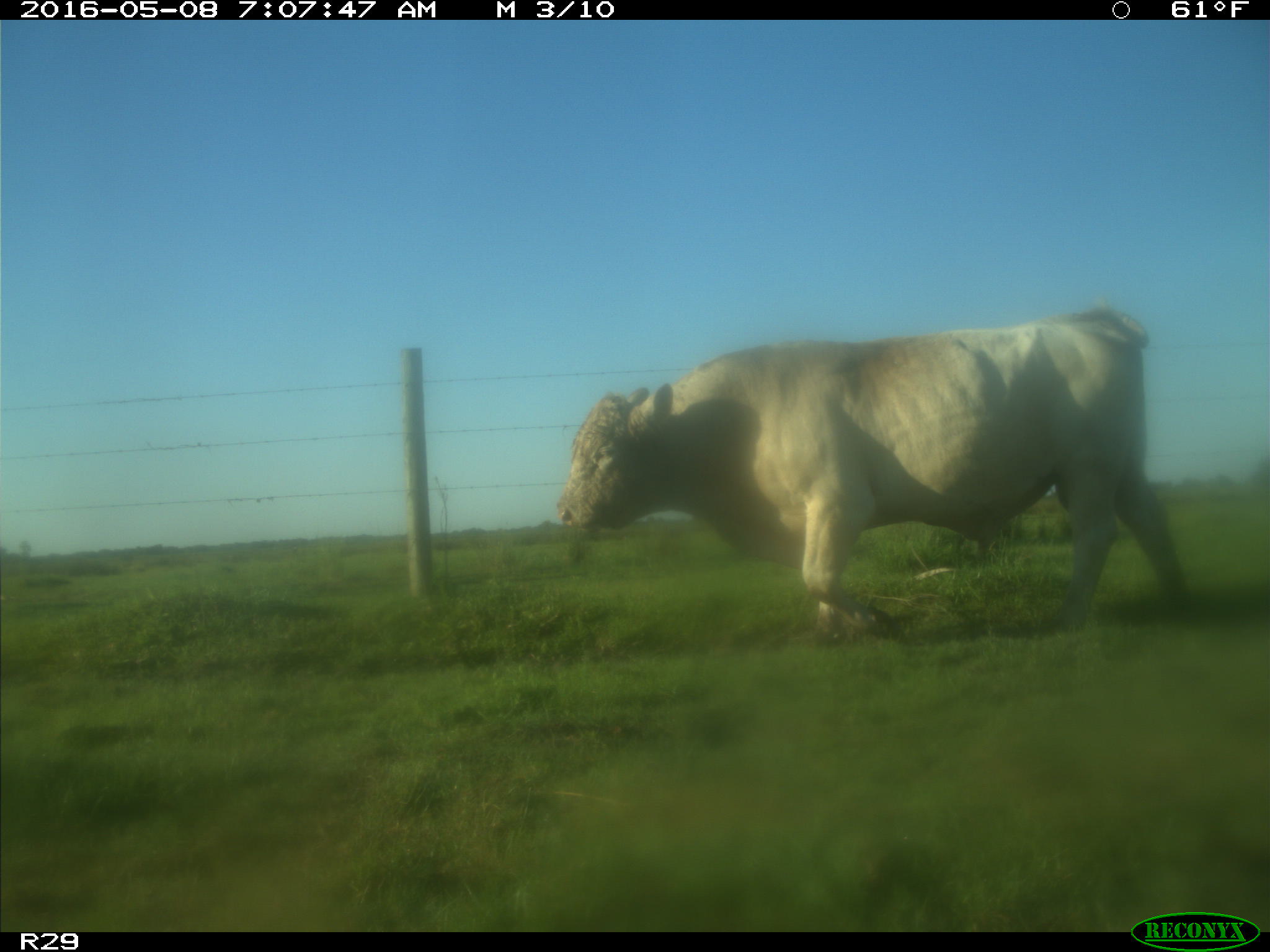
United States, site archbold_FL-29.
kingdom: Animalia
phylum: Chordata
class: Mammalia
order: Artiodactyla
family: Bovidae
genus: Bos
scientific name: Bos taurus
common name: domestic cow